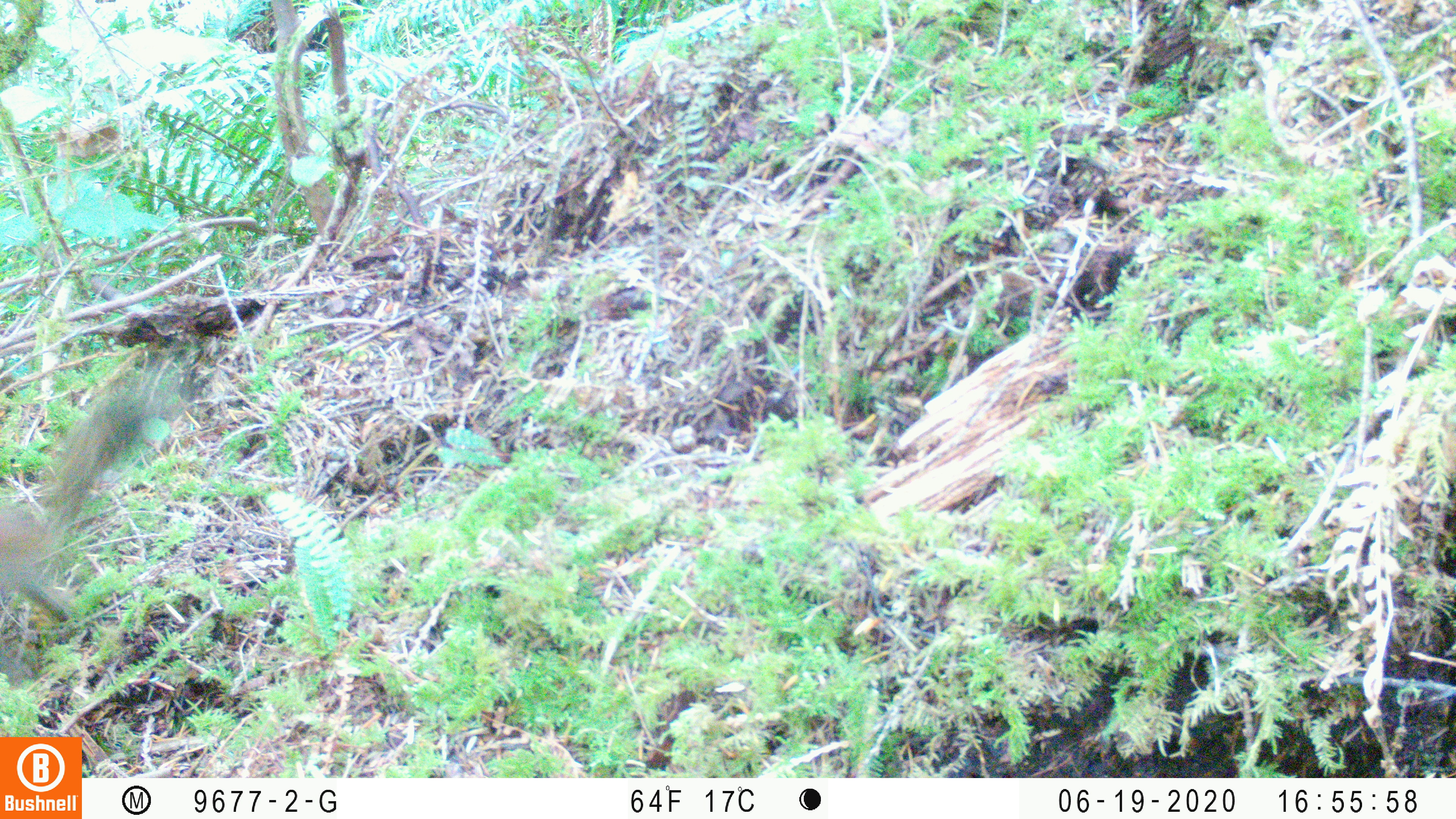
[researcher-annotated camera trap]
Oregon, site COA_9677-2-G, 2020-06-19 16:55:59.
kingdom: Animalia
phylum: Chordata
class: Mammalia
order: Rodentia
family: Sciuridae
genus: Tamiasciurus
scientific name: Tamiasciurus douglasii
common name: douglas squirrel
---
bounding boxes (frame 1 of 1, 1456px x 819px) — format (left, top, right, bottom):
douglas squirrel: (0, 374, 158, 630)